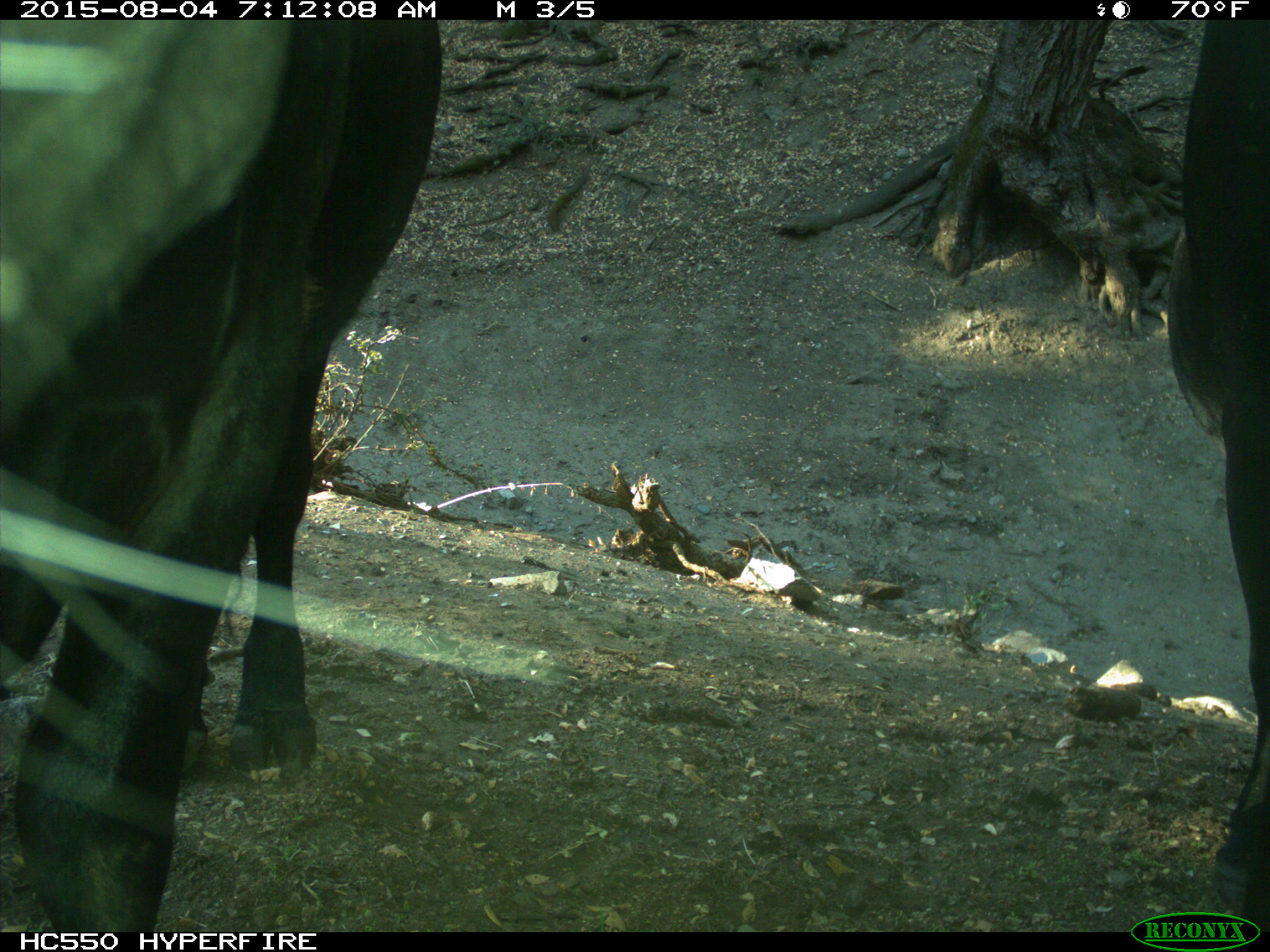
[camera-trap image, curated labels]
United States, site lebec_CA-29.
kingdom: Animalia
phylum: Chordata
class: Mammalia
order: Artiodactyla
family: Bovidae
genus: Bos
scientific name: Bos taurus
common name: domestic cow